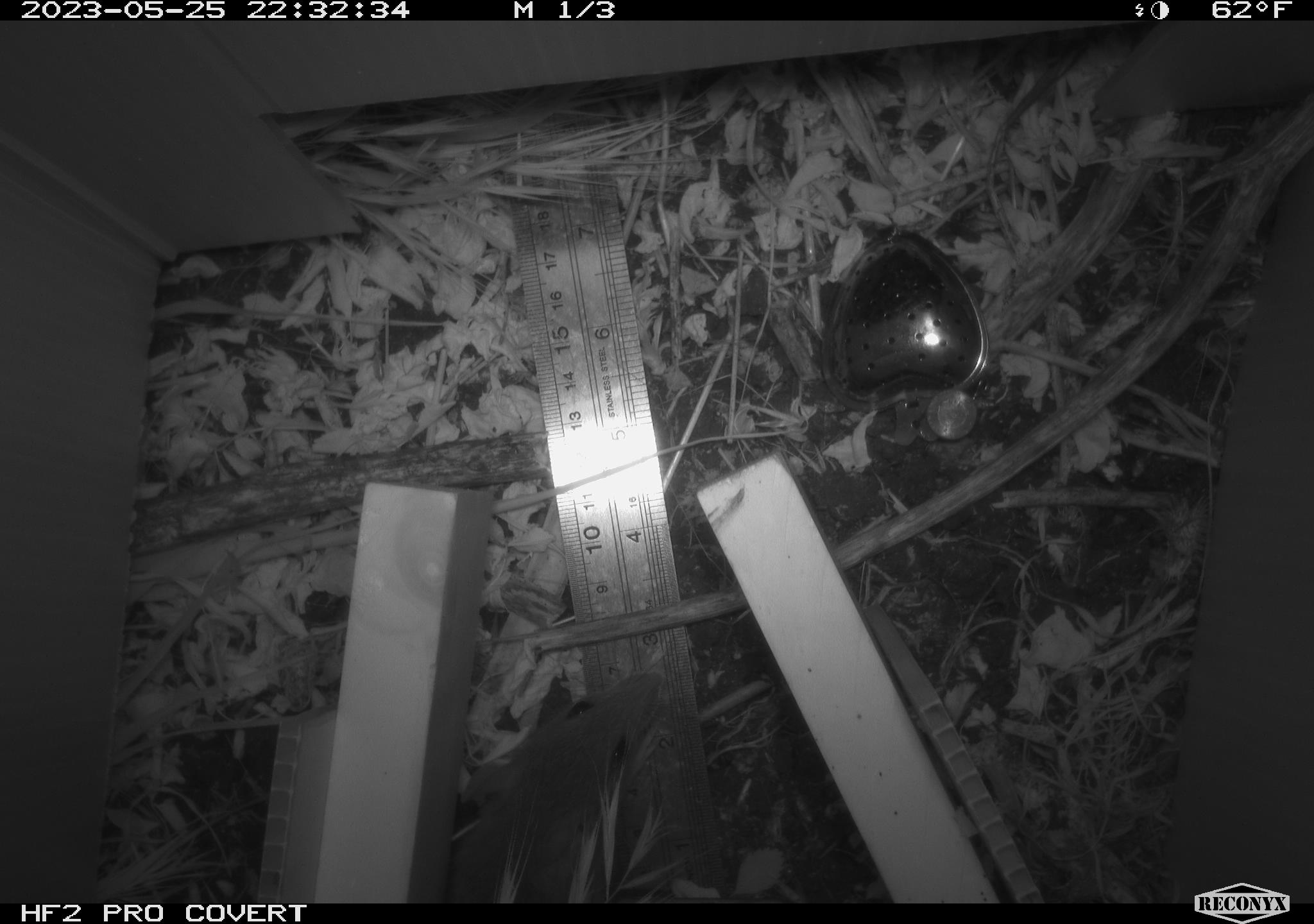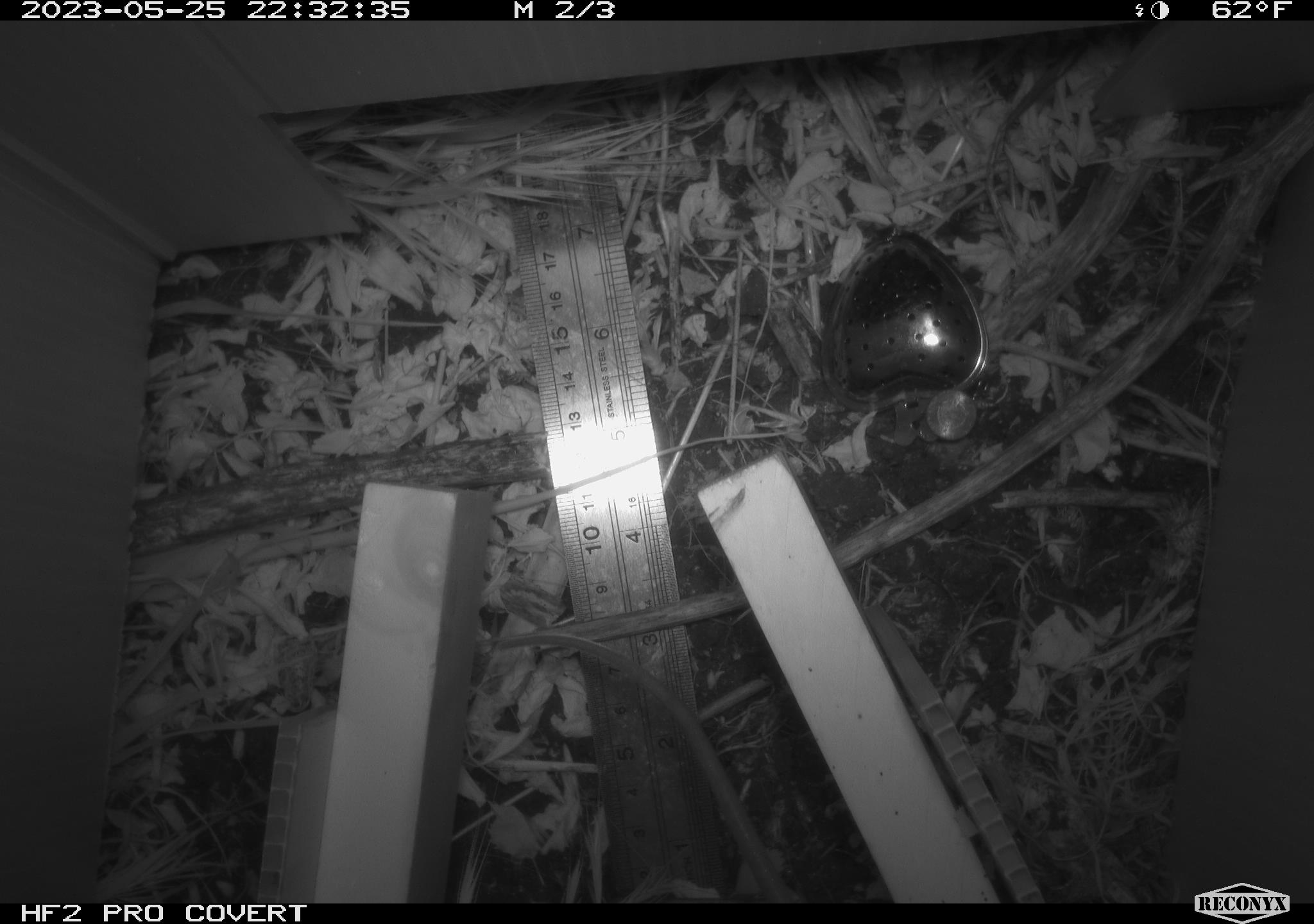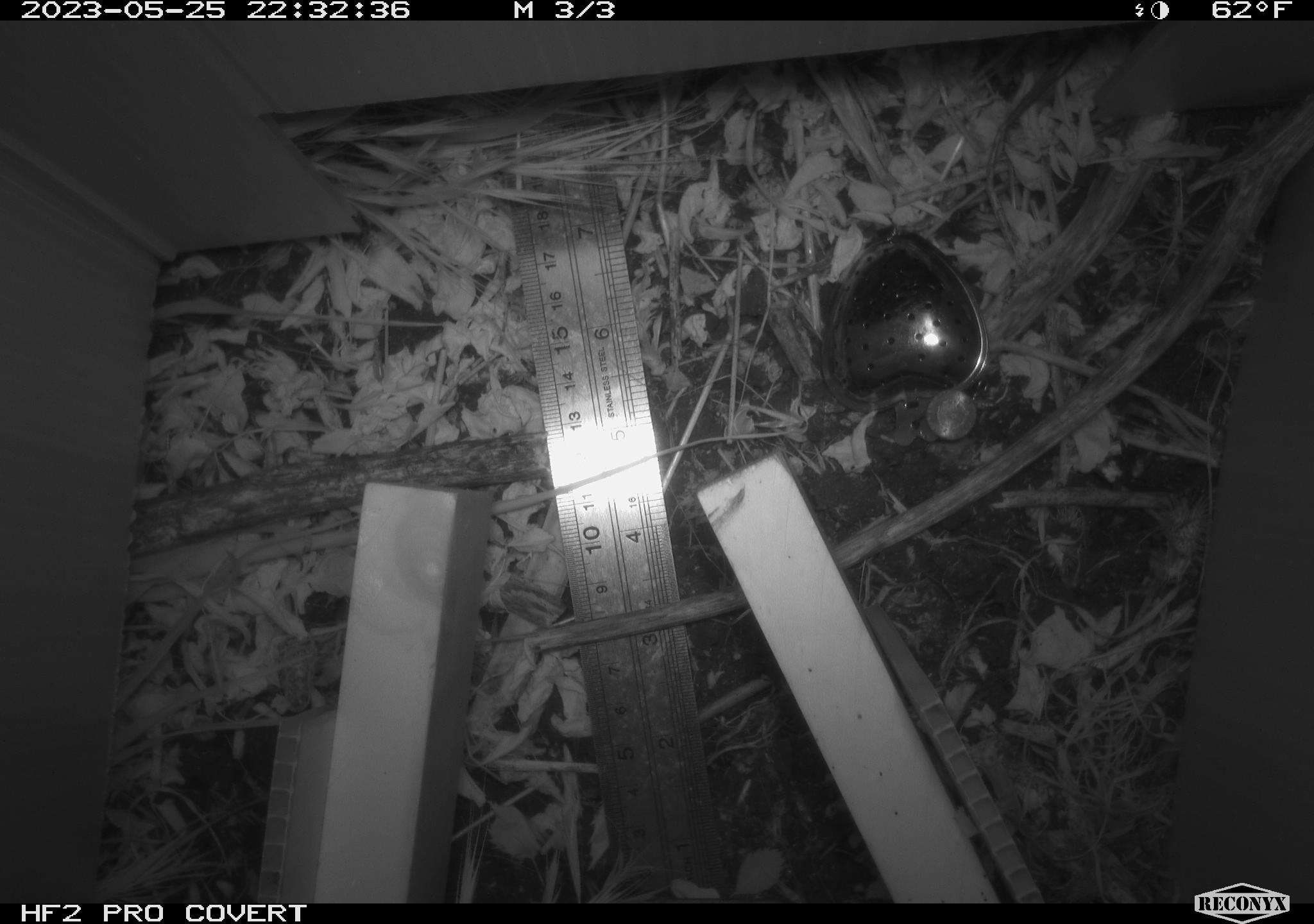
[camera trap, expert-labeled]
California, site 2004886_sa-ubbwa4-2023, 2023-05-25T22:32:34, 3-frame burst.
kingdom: Animalia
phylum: Chordata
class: Mammalia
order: Rodentia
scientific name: Rodentia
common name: mouse species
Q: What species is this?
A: Mouse species (Rodentia).